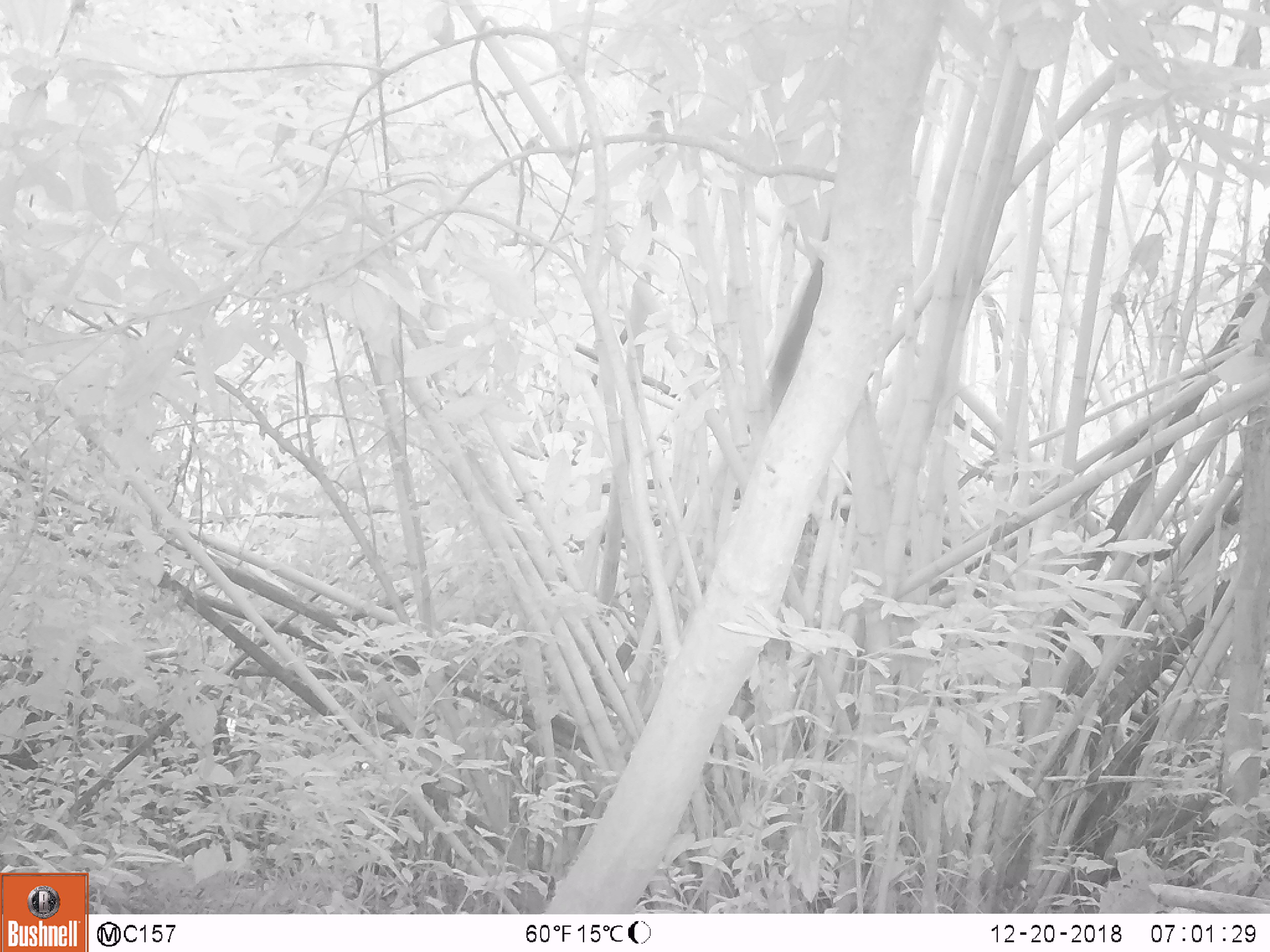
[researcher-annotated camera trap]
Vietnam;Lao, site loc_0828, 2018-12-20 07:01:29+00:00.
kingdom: Animalia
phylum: Chordata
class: Mammalia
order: Rodentia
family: Sciuridae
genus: Sciurus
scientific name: Sciurus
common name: squirrel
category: unidentified squirrel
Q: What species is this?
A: Unidentified squirrel (squirrel) (Sciurus).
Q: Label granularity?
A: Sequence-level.